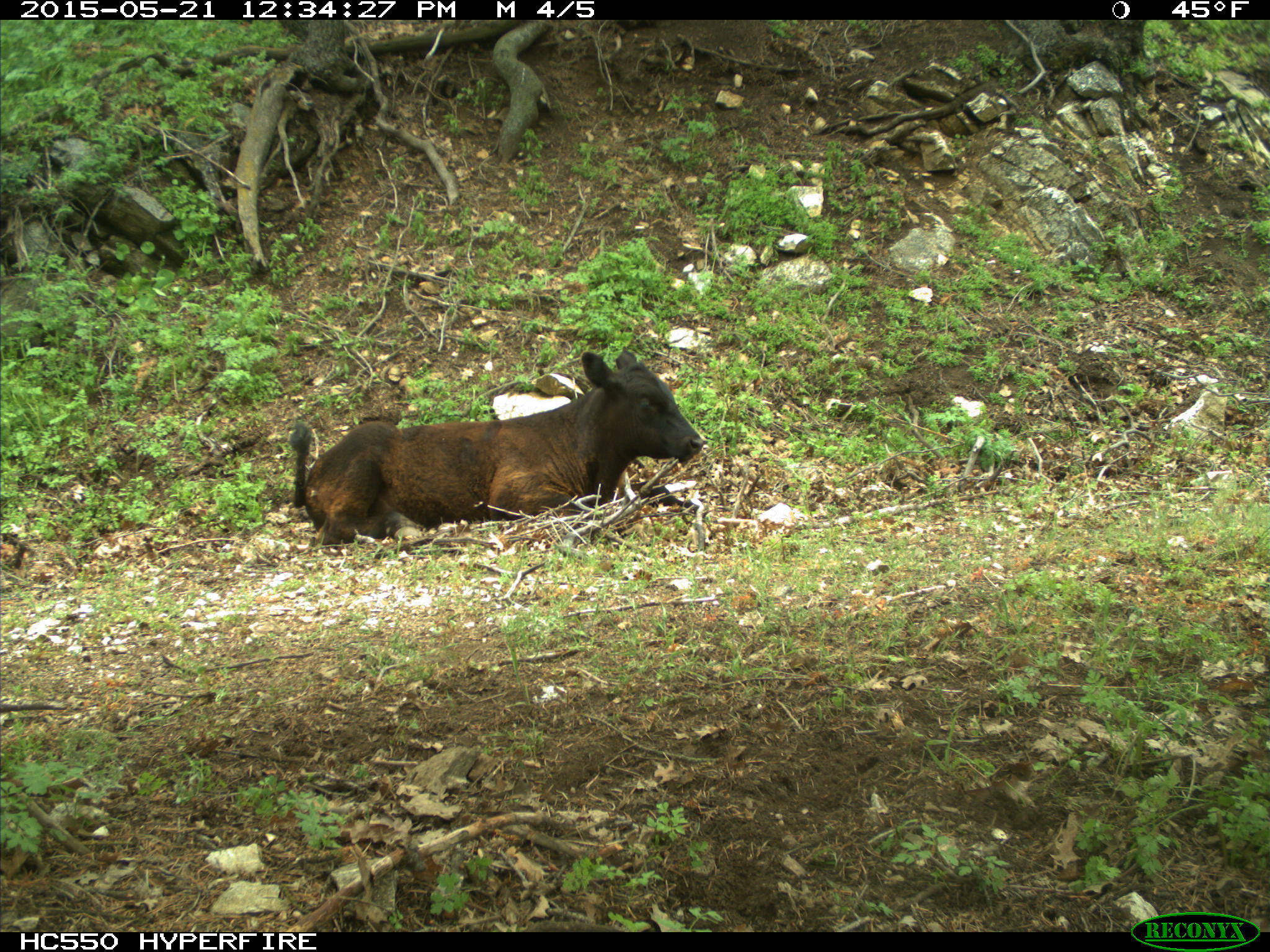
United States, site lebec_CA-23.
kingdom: Animalia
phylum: Chordata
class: Mammalia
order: Artiodactyla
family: Bovidae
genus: Bos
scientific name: Bos taurus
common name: domestic cow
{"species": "Bos taurus (domestic cow)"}